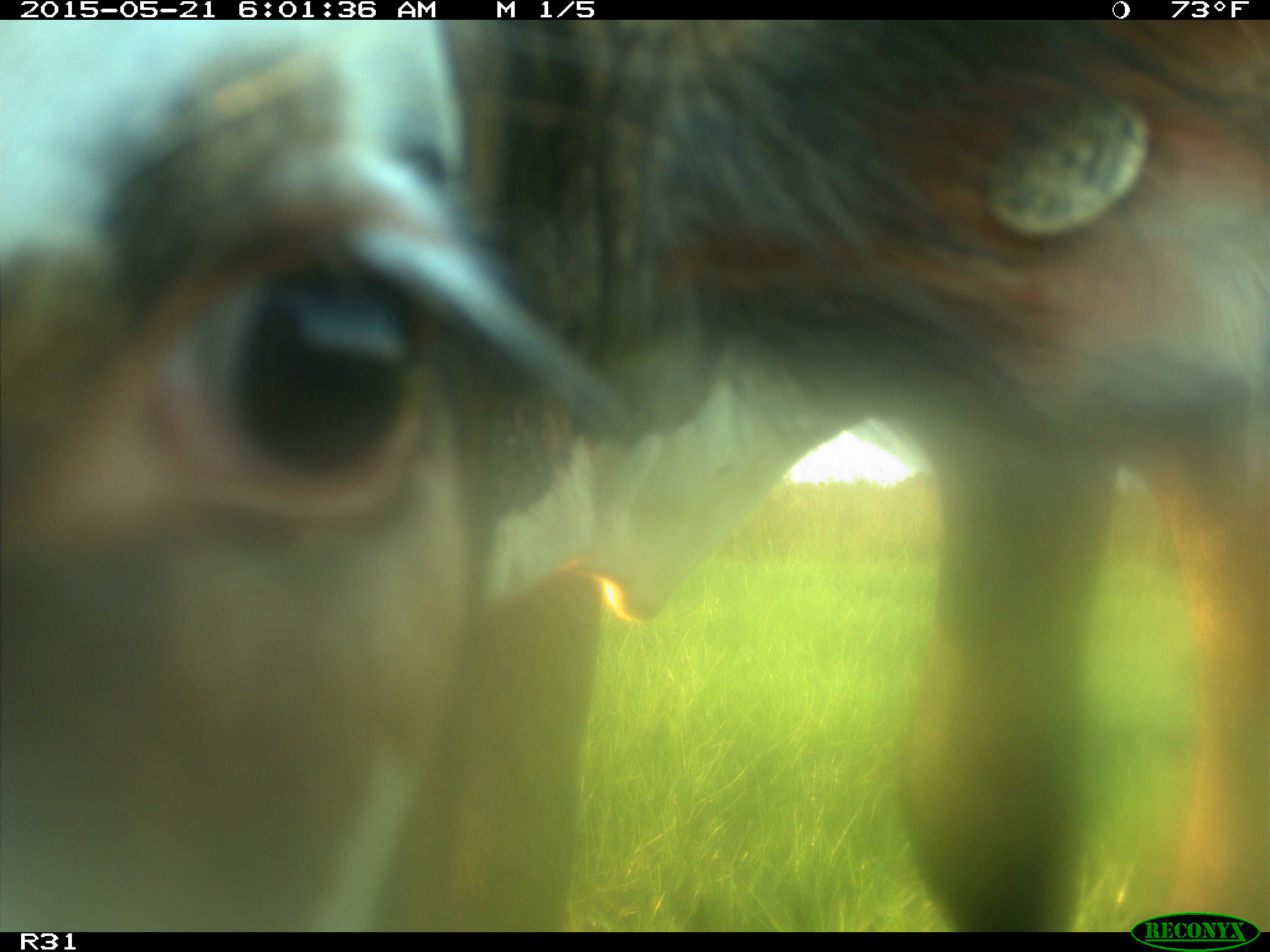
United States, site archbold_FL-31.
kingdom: Animalia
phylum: Chordata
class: Mammalia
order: Artiodactyla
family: Bovidae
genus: Bos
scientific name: Bos taurus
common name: domestic cow